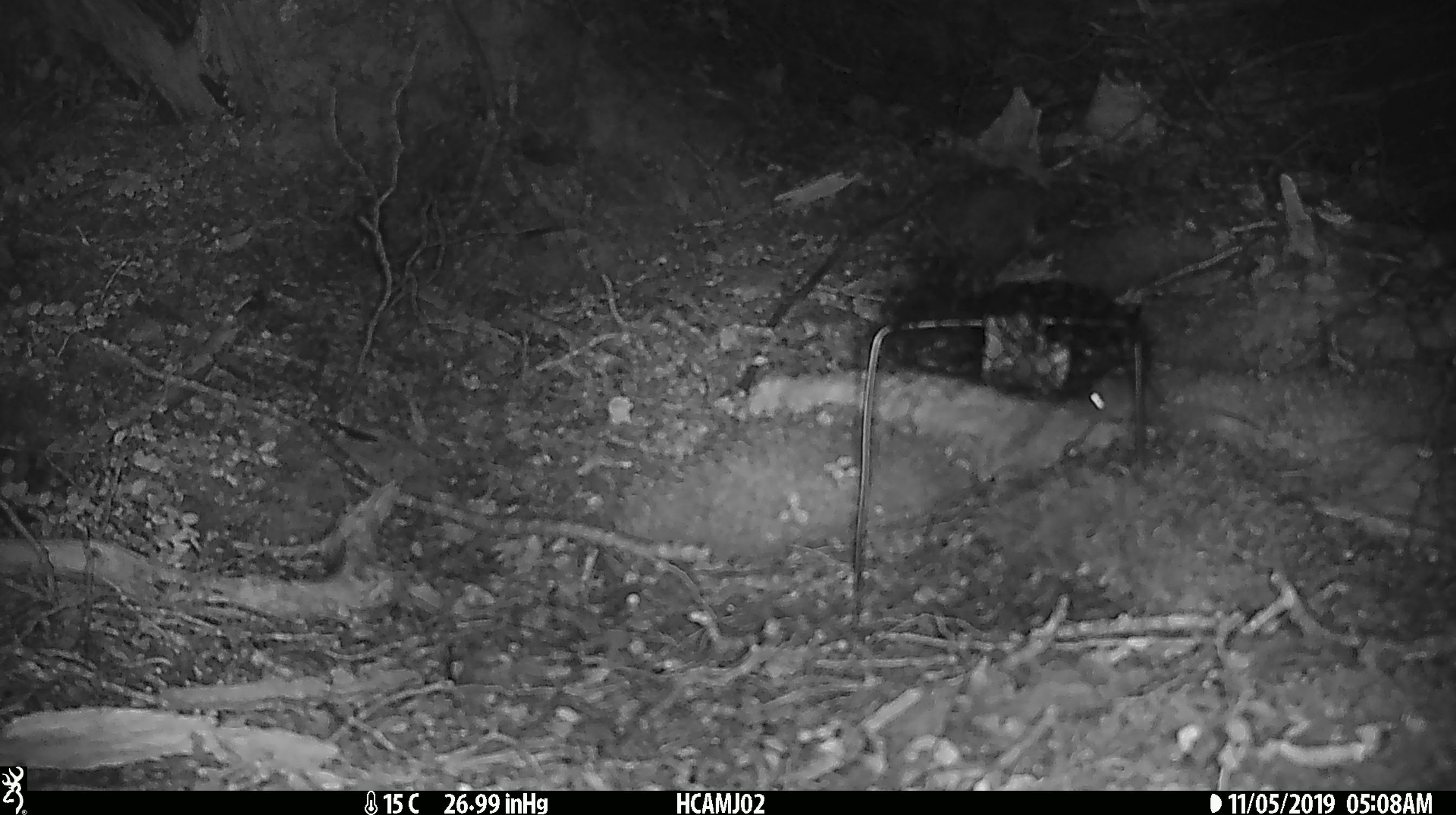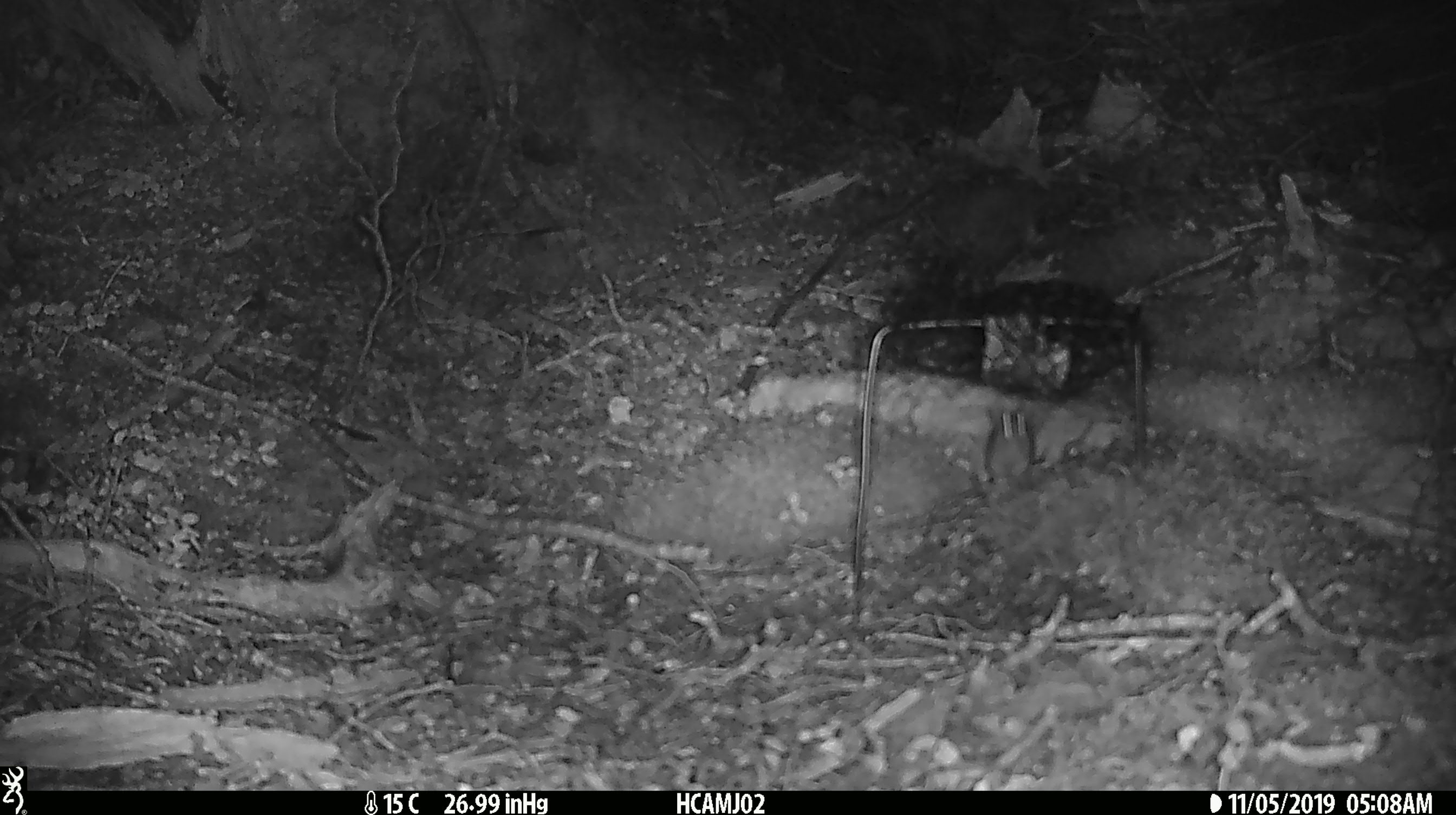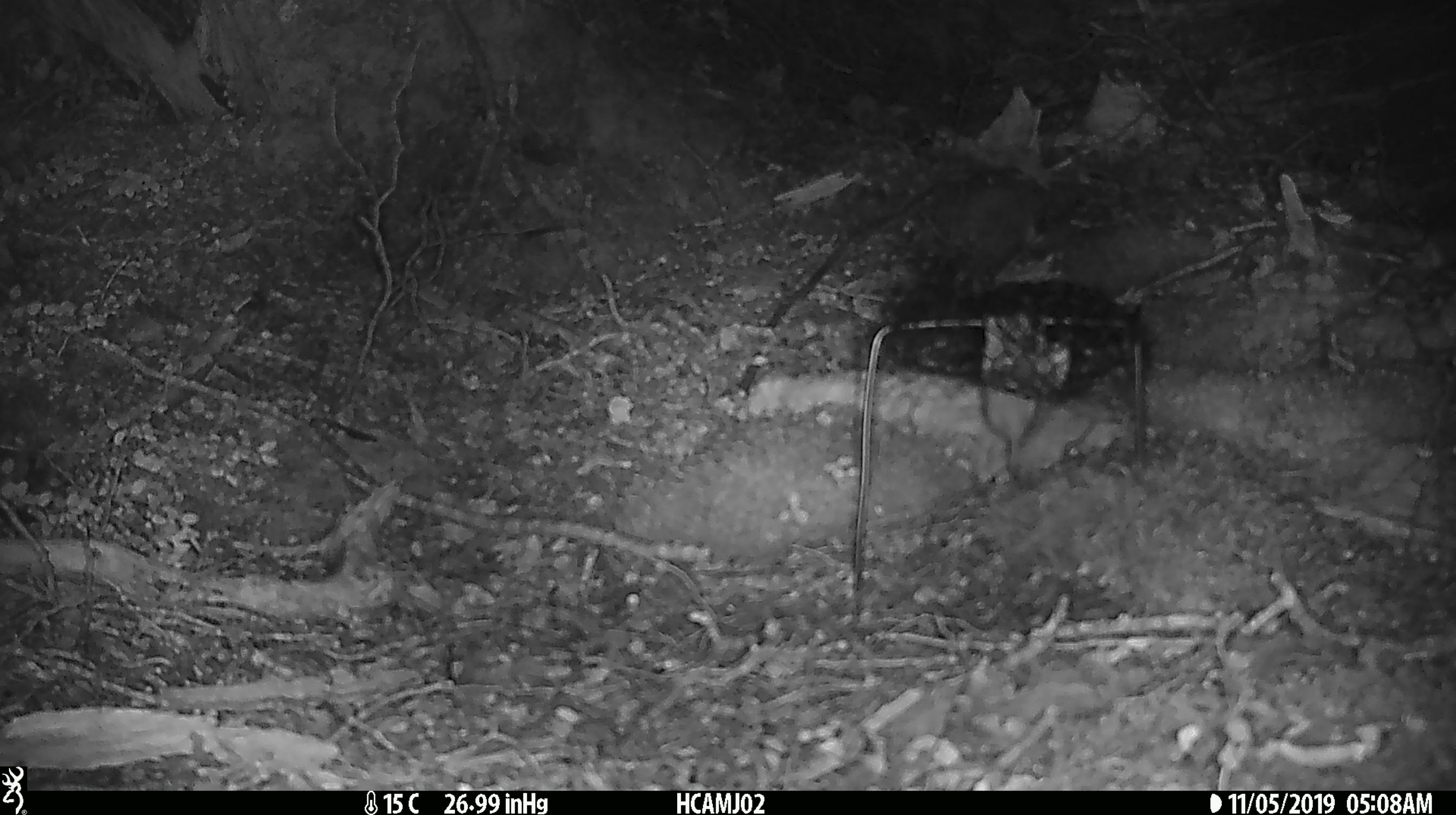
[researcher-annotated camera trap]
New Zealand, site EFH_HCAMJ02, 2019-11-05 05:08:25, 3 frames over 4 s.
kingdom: Animalia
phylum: Chordata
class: Mammalia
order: Rodentia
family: Muridae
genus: Mus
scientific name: Mus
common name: mouse